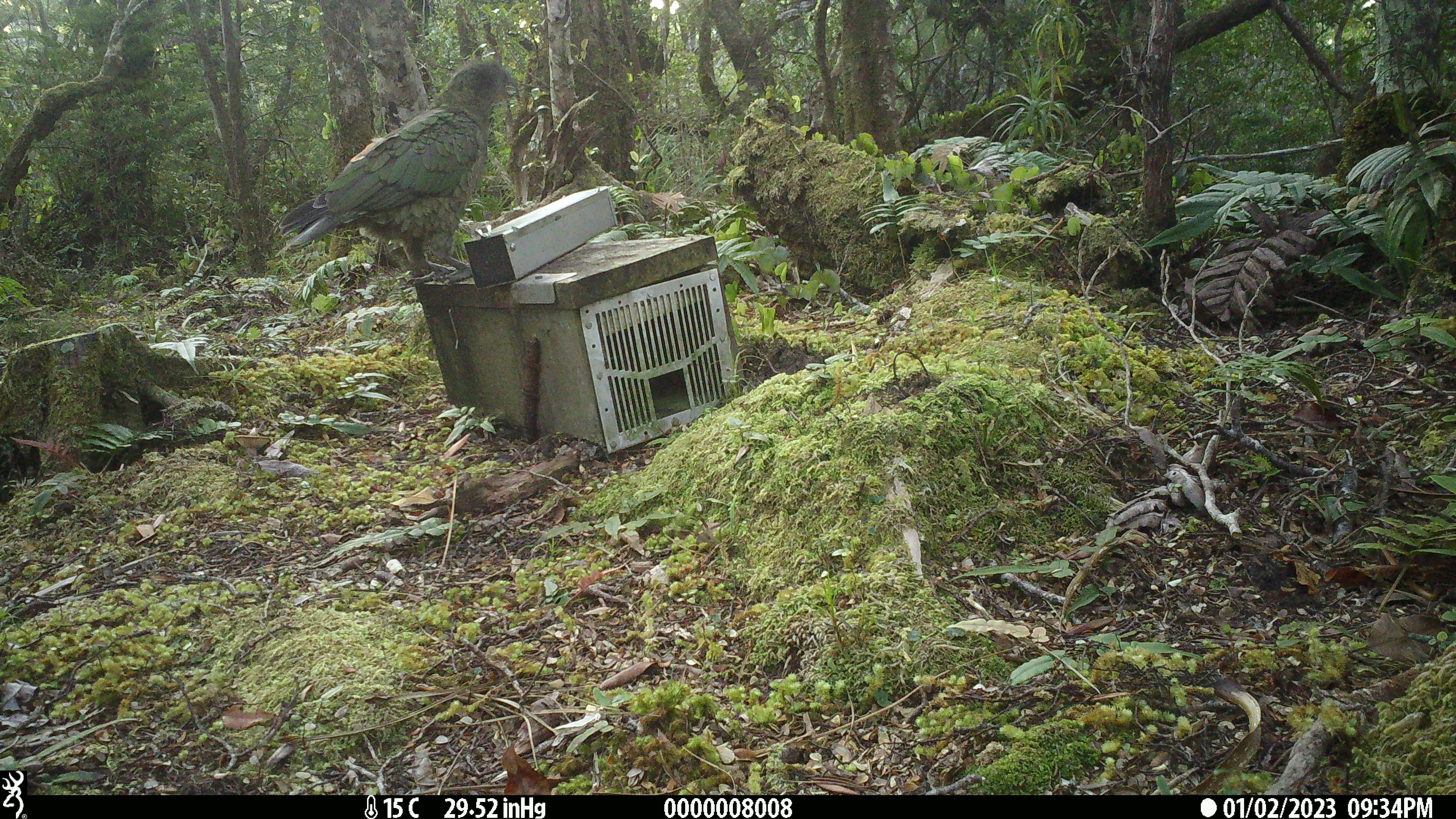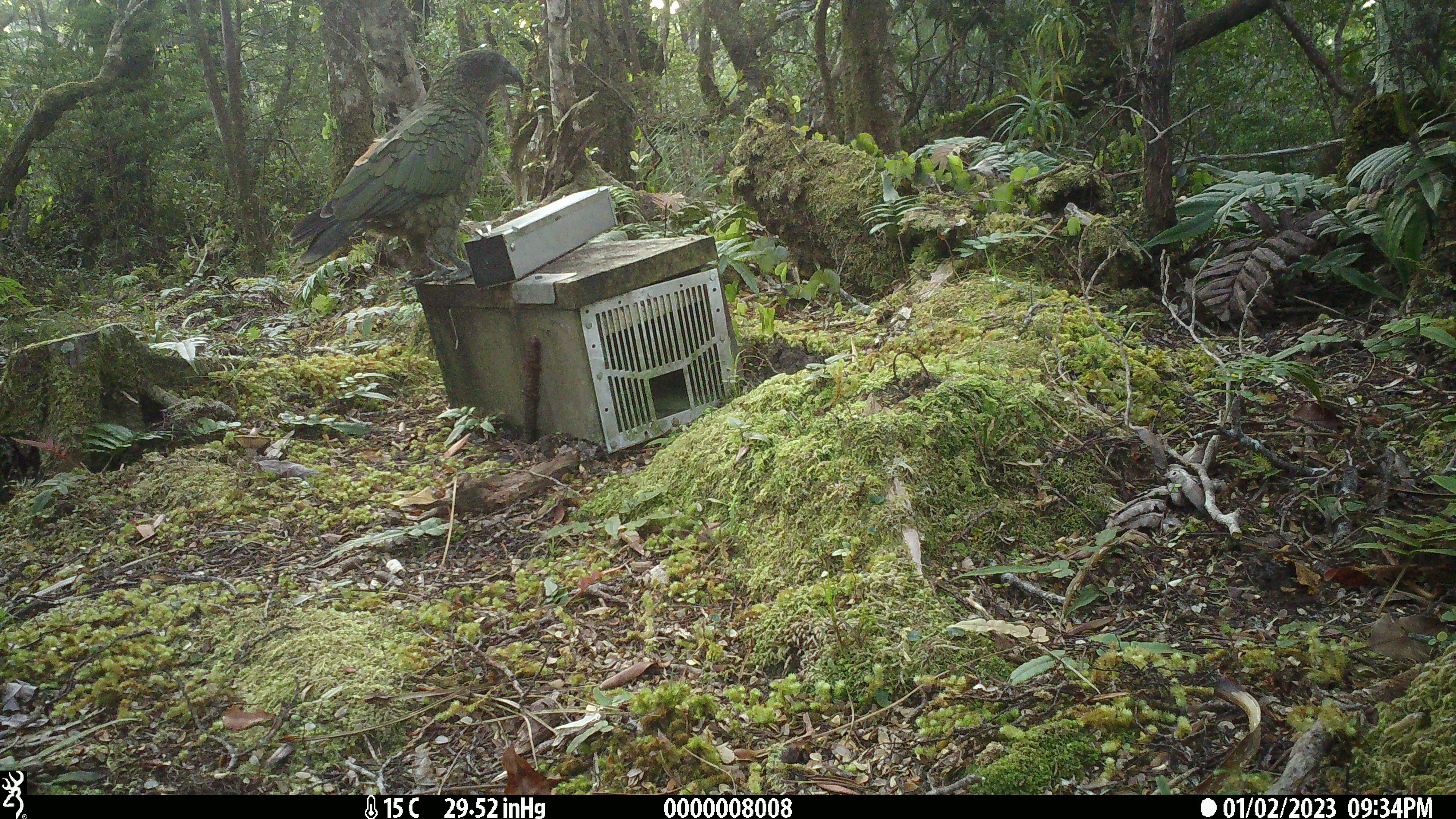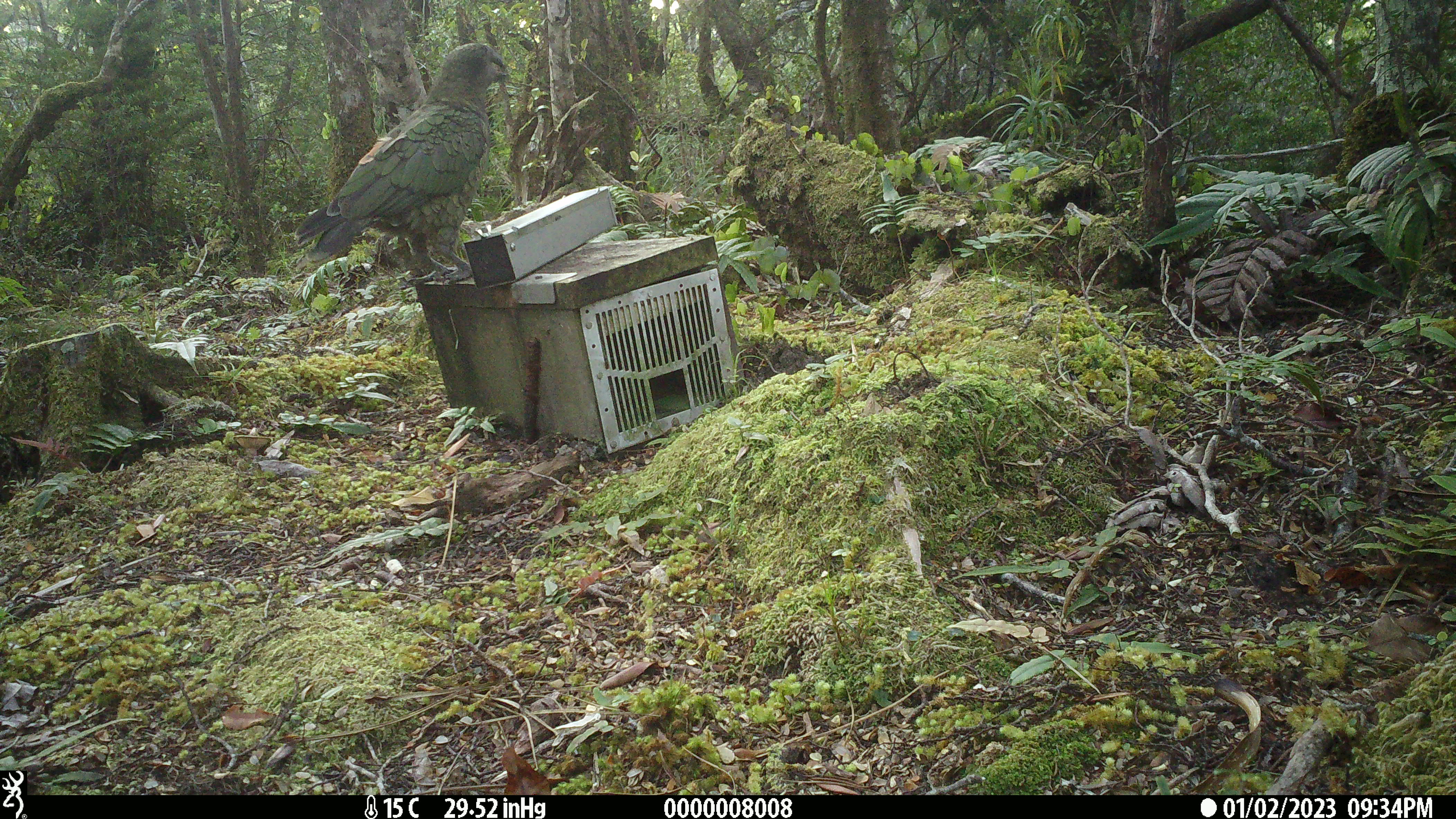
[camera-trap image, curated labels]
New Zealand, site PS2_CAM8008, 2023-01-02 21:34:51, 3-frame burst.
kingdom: Animalia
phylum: Chordata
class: Aves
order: Psittaciformes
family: Strigopidae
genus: Nestor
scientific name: Nestor notabilis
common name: kea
Kea (Nestor notabilis).